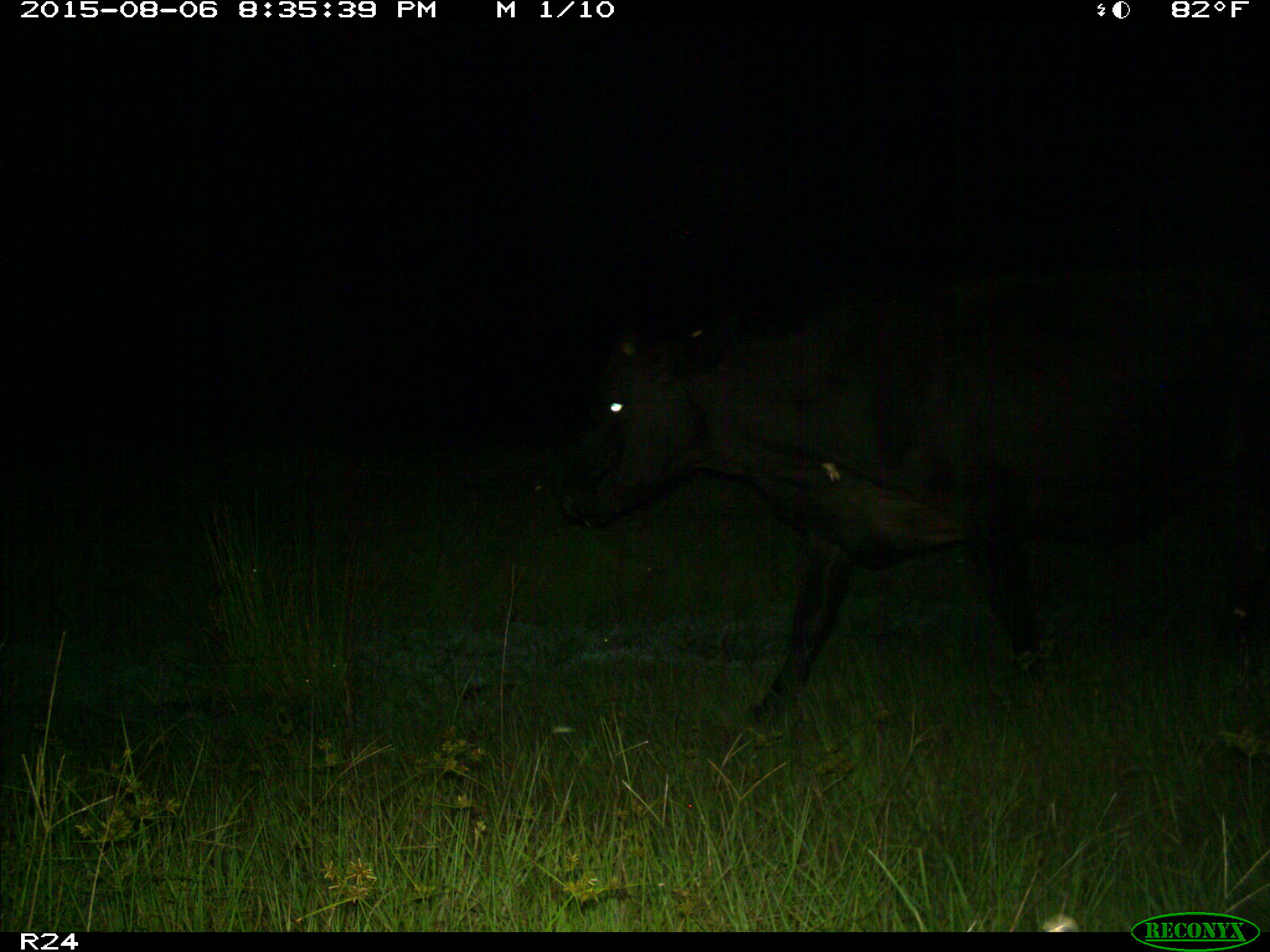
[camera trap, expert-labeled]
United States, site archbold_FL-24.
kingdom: Animalia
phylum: Chordata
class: Mammalia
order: Artiodactyla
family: Bovidae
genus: Bos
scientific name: Bos taurus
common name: domestic cow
Bos taurus (domestic cow).